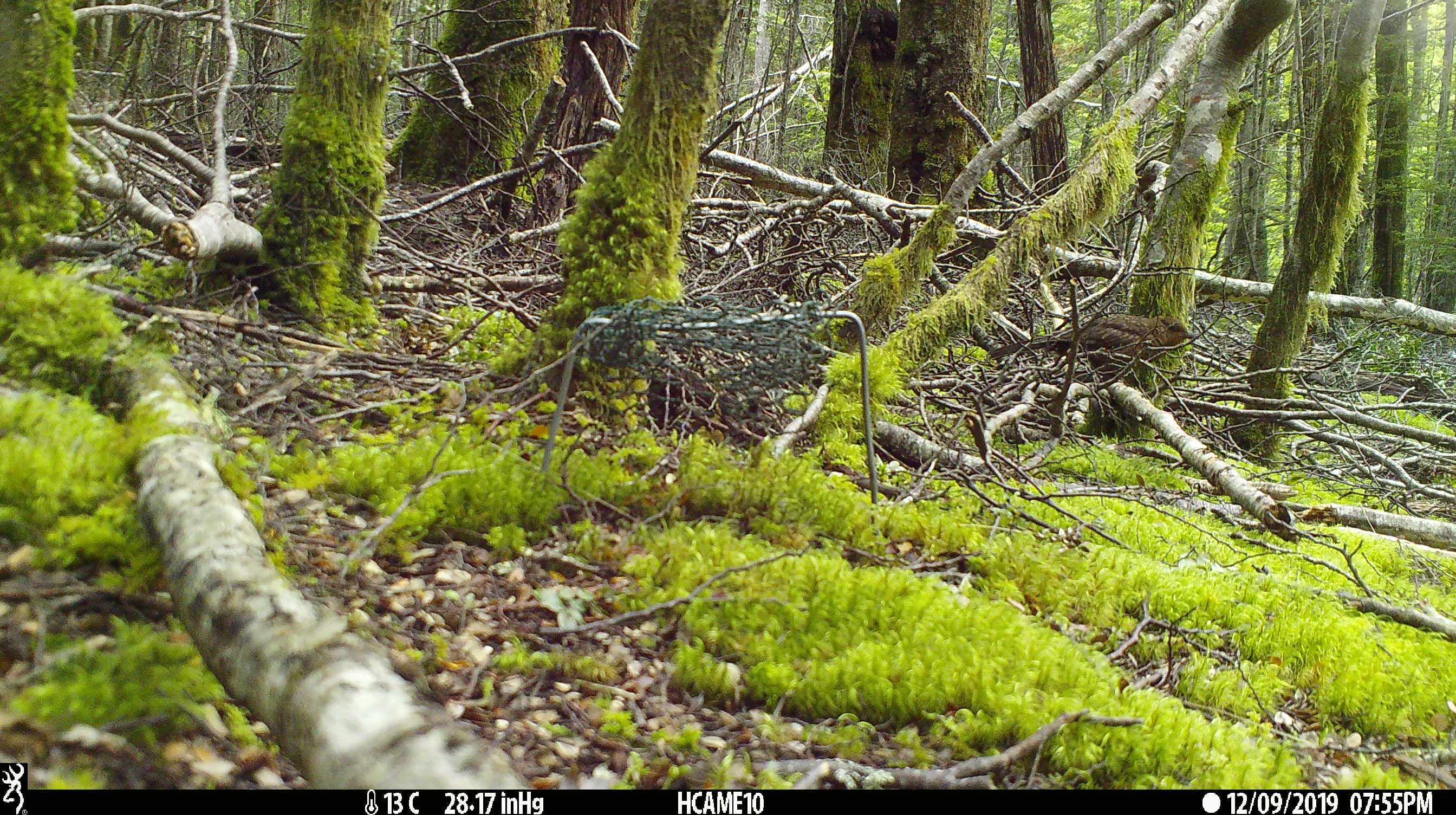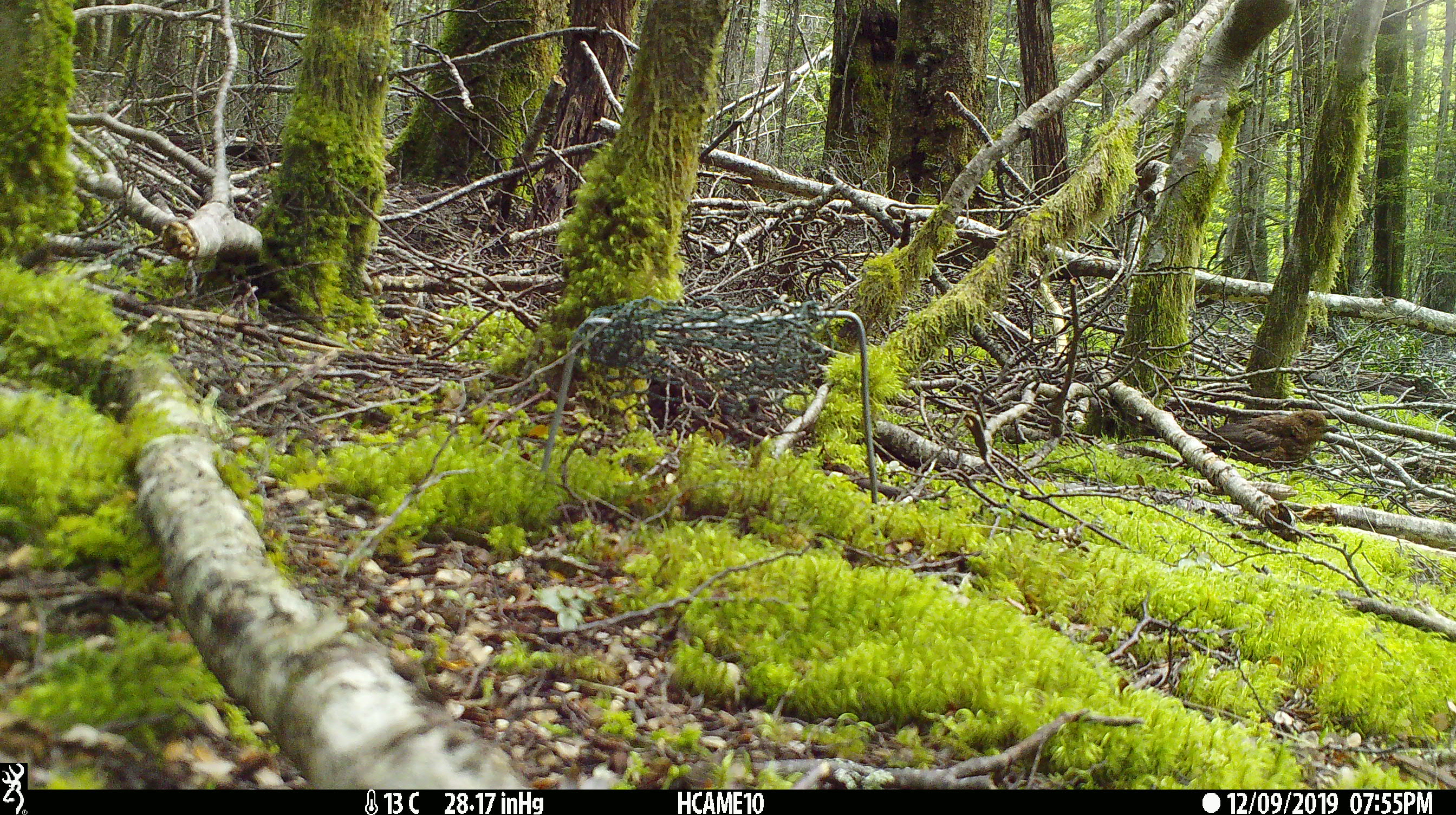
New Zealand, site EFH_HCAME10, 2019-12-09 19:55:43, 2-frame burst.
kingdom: Animalia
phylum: Chordata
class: Aves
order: Passeriformes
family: Turdidae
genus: Turdus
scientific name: Turdus merula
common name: eurasian blackbird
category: blackbird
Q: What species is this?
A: Blackbird (eurasian blackbird) (Turdus merula).